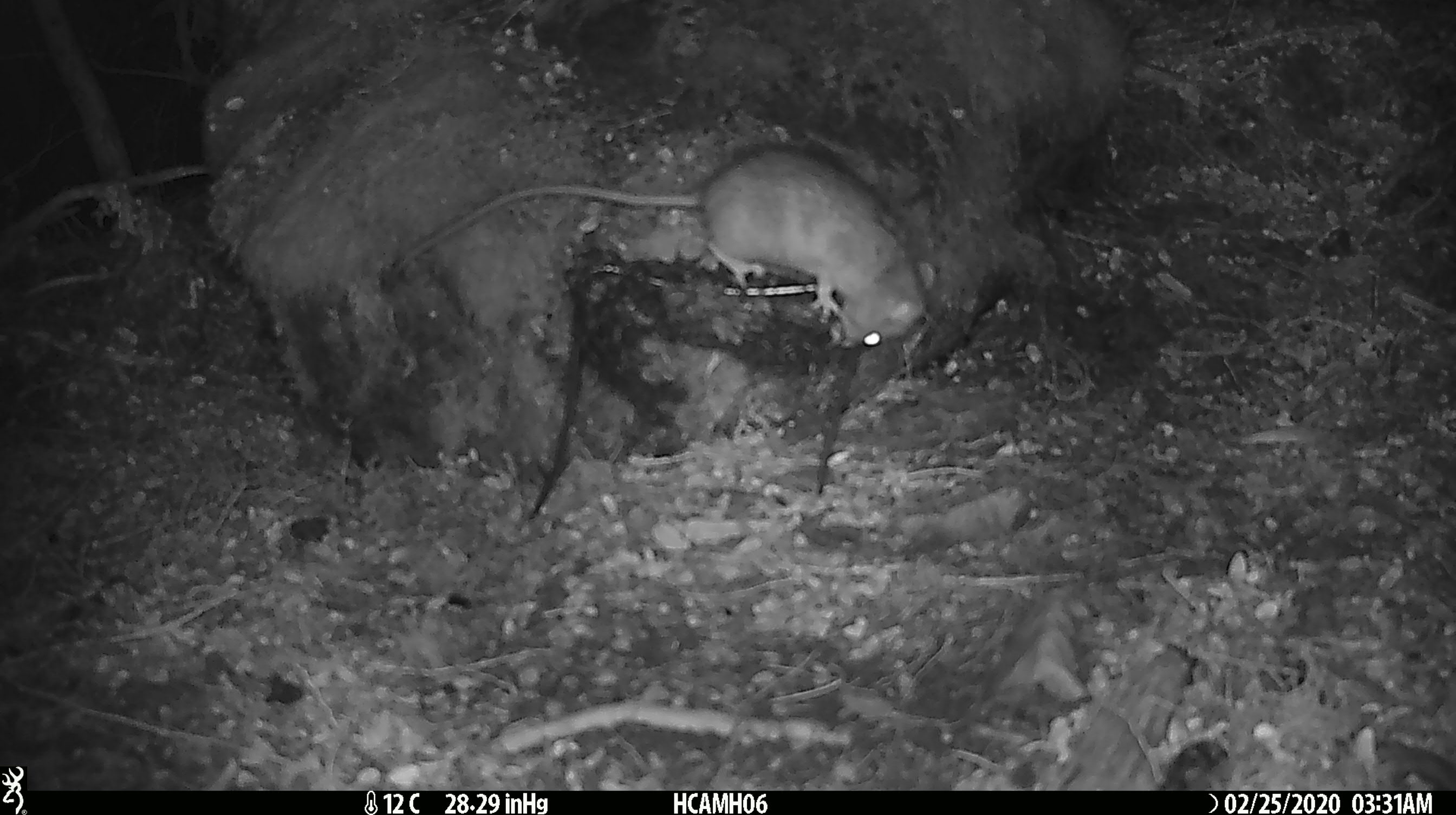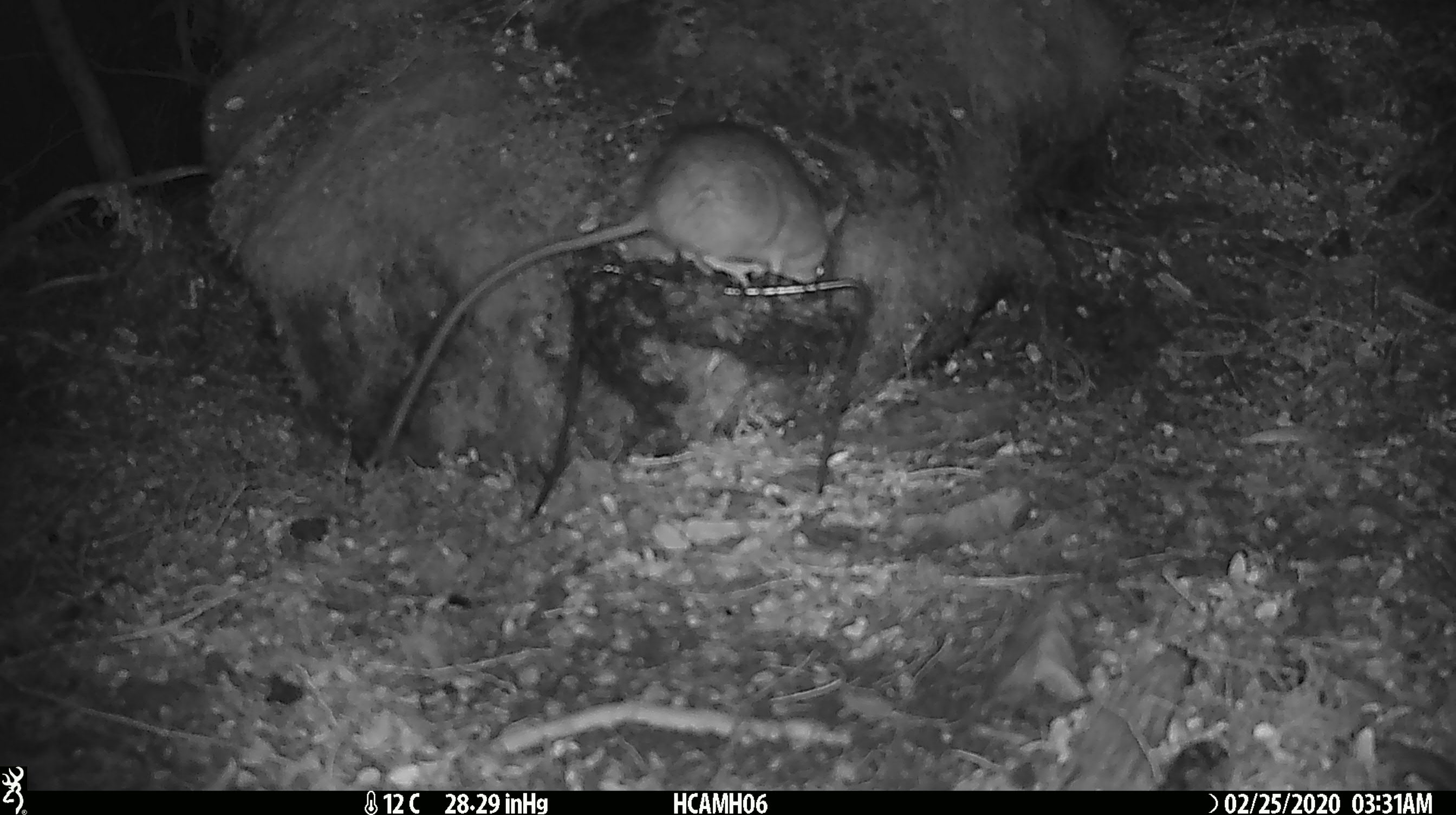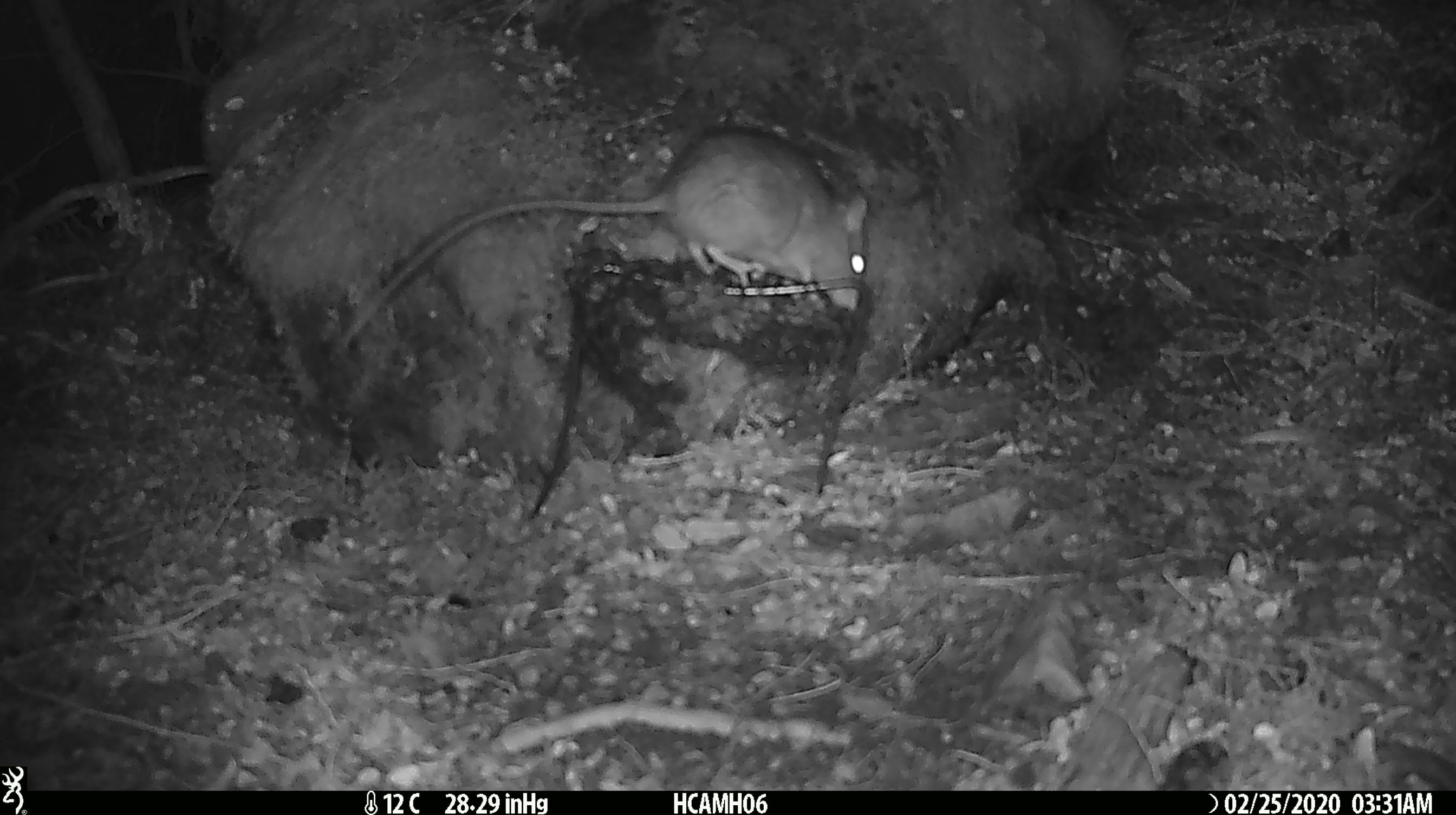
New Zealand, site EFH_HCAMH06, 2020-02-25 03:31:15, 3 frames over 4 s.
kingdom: Animalia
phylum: Chordata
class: Mammalia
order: Rodentia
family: Muridae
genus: Mus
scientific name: Mus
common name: mouse